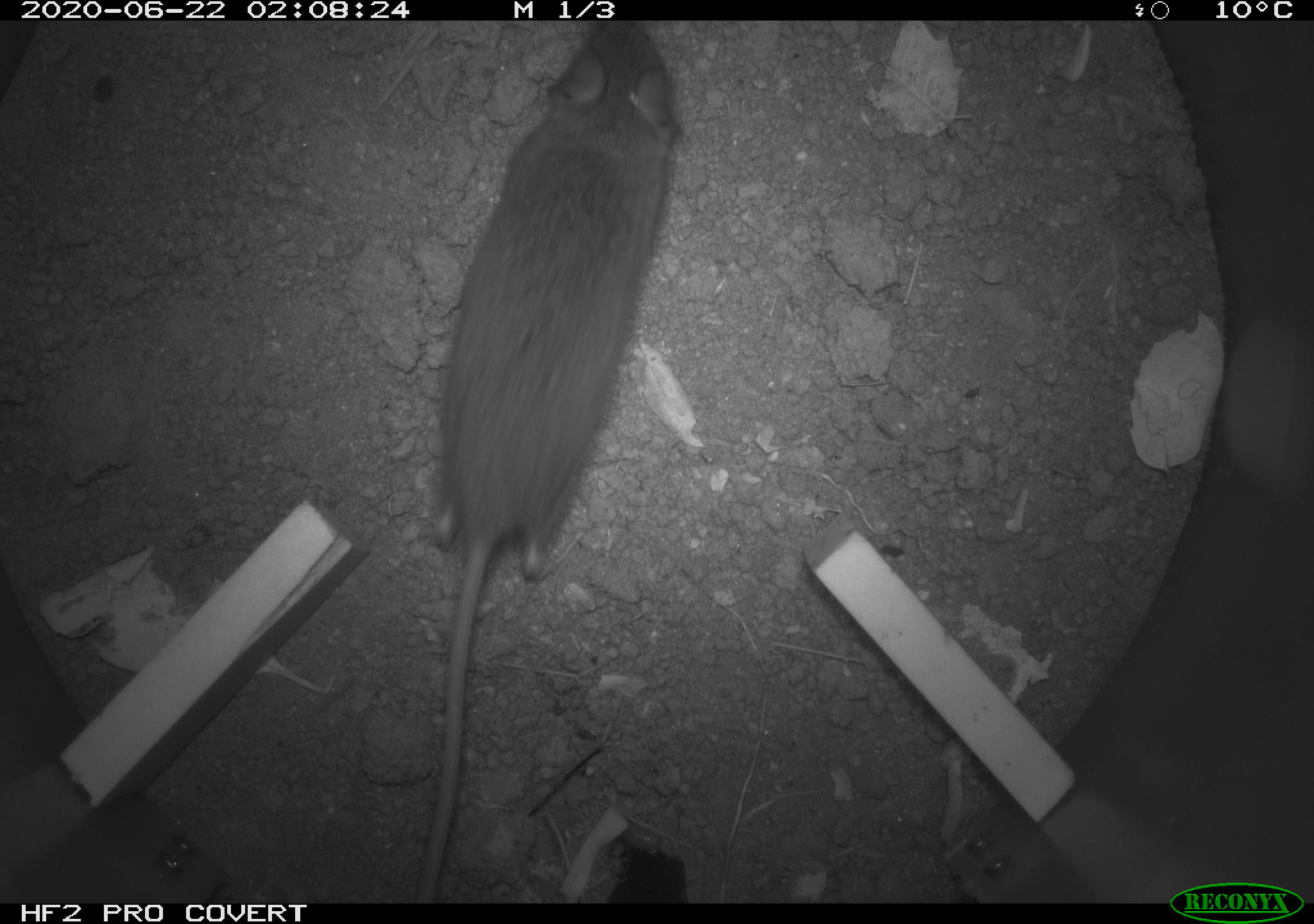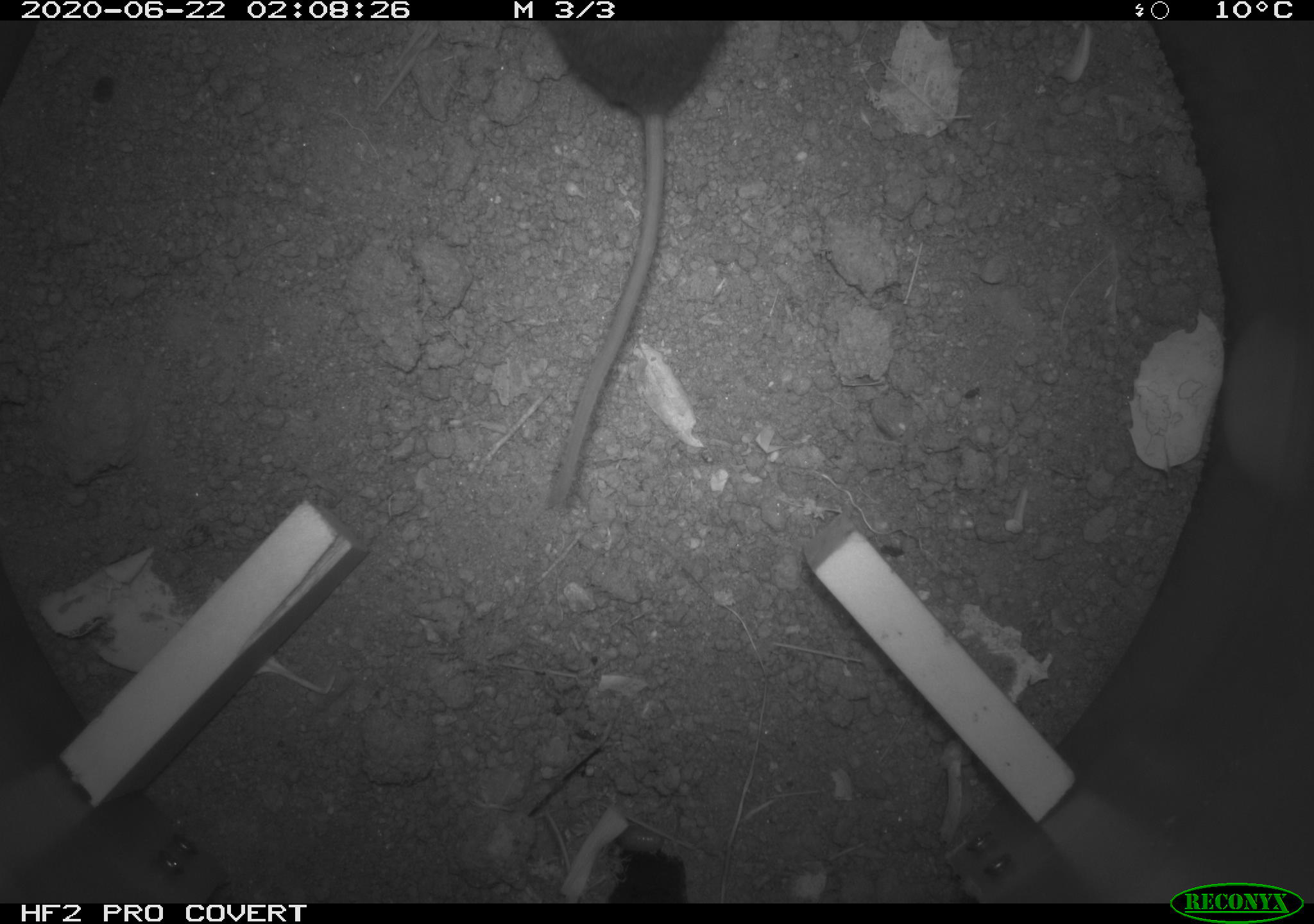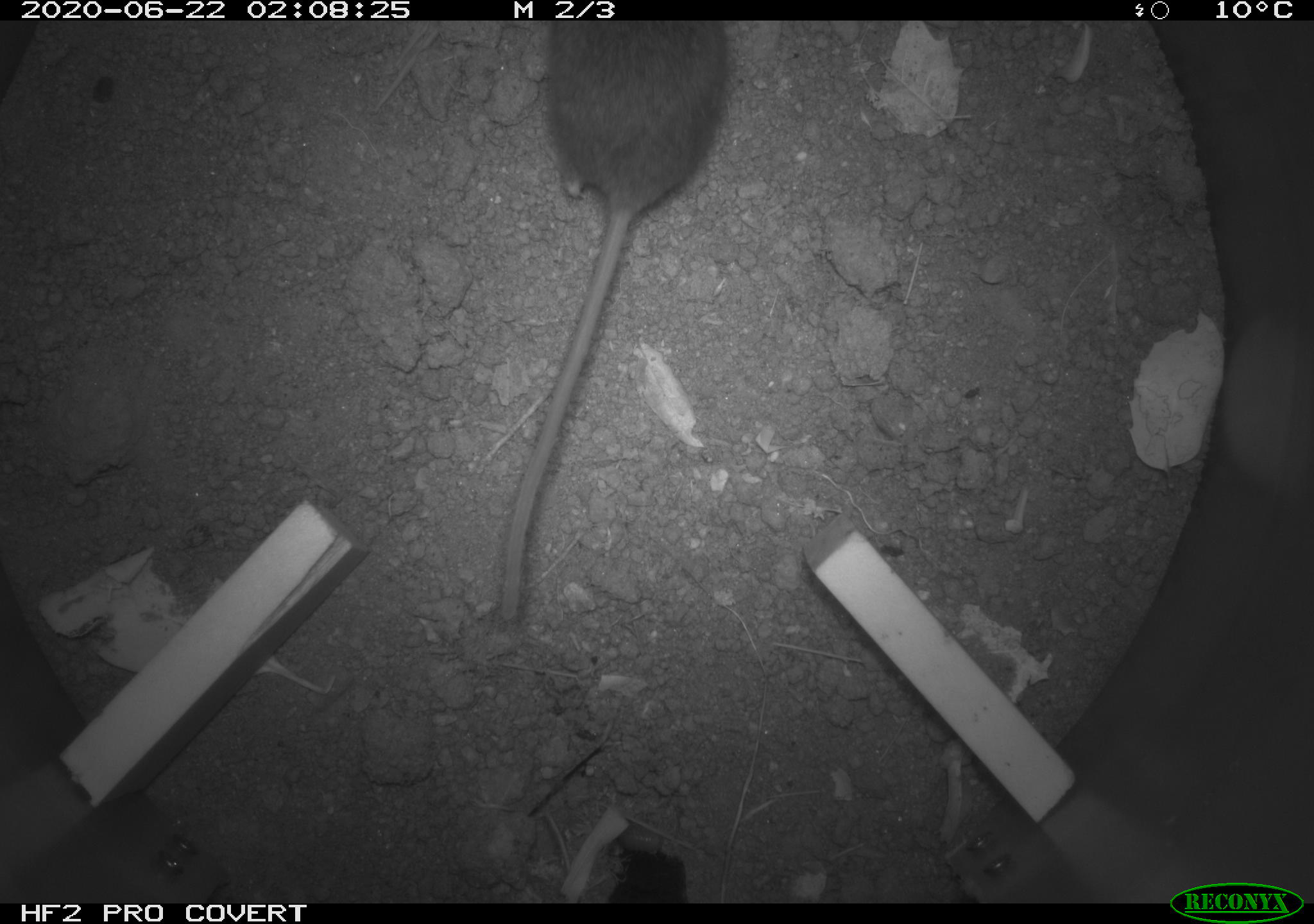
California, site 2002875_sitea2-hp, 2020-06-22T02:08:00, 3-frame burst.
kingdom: Animalia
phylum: Chordata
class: Mammalia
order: Rodentia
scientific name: Rodentia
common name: mouse species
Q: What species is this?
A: Mouse species (Rodentia).